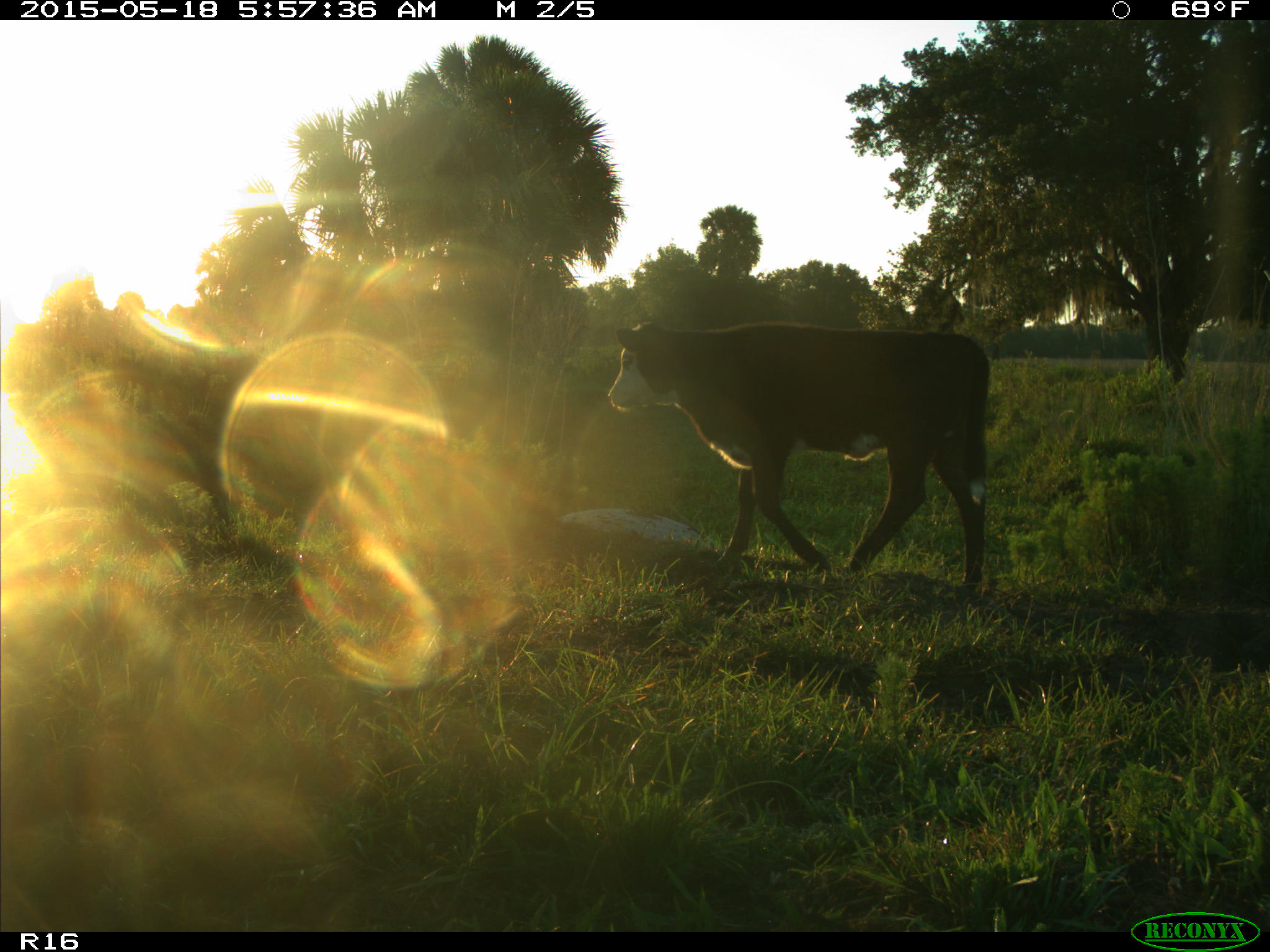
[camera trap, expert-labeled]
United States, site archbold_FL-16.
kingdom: Animalia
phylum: Chordata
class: Mammalia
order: Artiodactyla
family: Bovidae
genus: Bos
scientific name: Bos taurus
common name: domestic cow